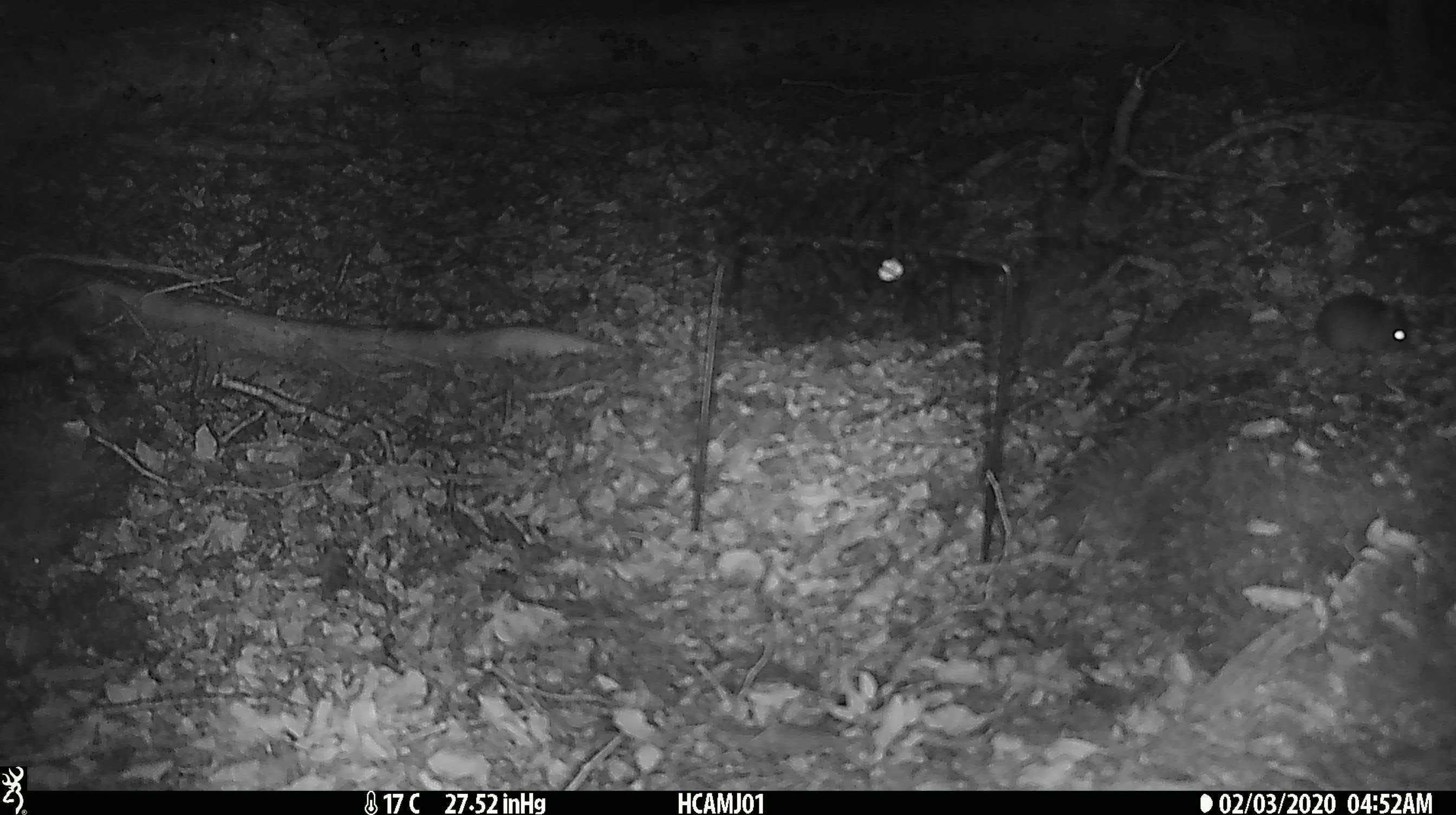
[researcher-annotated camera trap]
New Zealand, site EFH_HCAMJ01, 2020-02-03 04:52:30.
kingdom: Animalia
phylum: Chordata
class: Mammalia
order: Rodentia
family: Muridae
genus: Mus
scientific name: Mus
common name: mouse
Mouse (Mus).